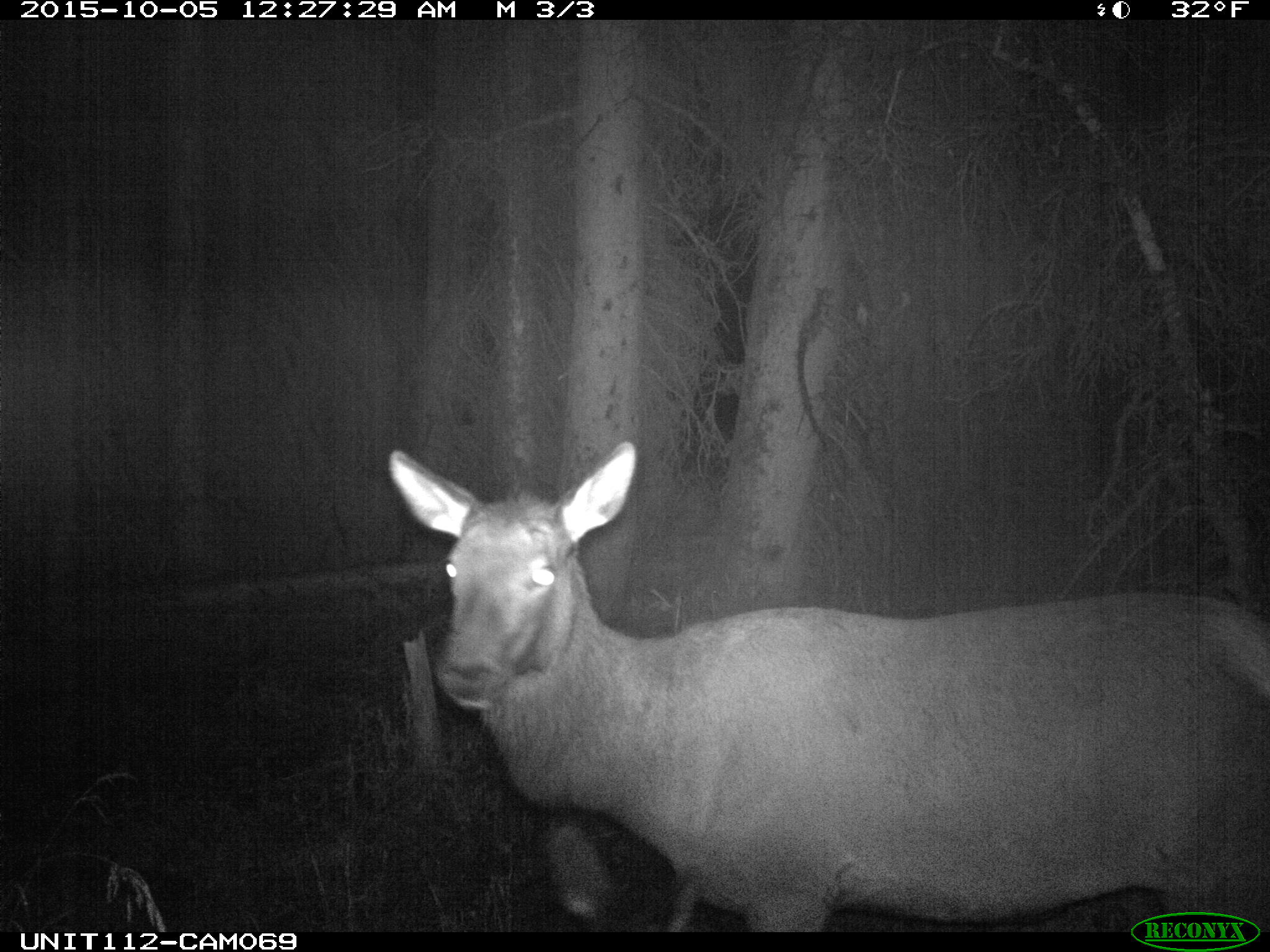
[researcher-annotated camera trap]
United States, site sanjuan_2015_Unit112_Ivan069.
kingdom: Animalia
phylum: Chordata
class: Mammalia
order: Artiodactyla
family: Cervidae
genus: Cervus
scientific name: Cervus elaphus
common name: red deer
Cervus elaphus (red deer).